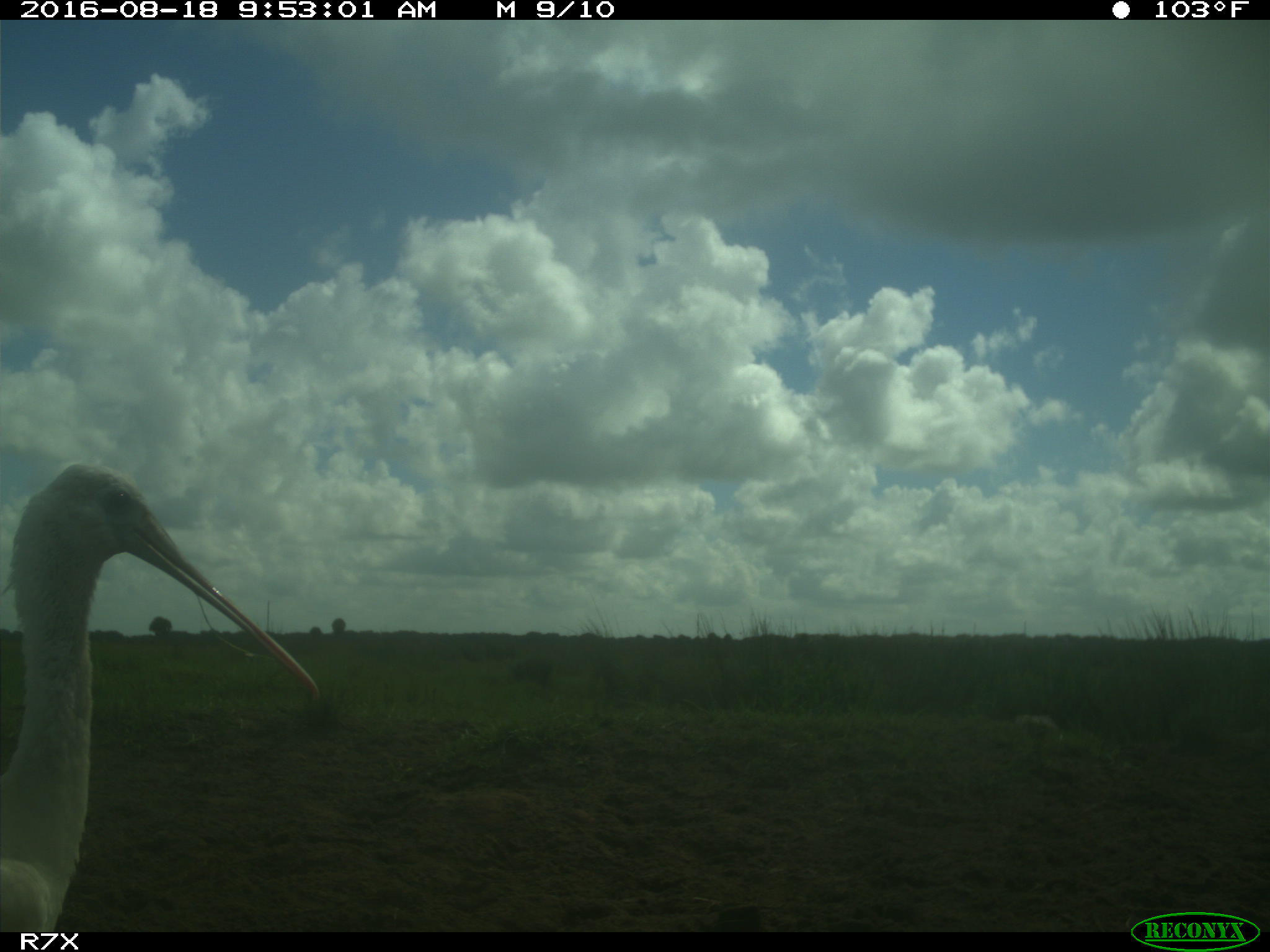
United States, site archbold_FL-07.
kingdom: Animalia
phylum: Chordata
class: Aves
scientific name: Aves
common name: birds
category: unidentified bird